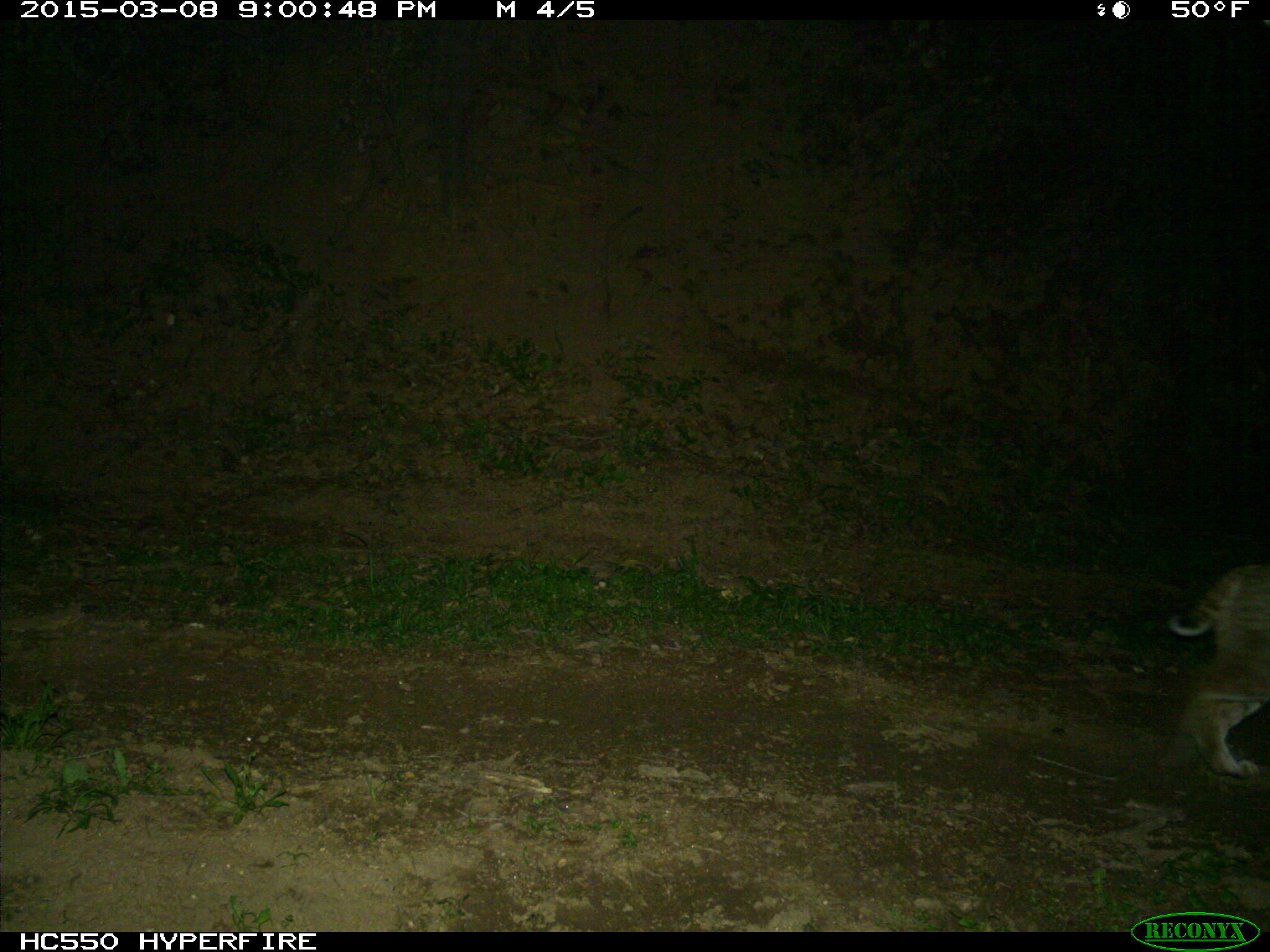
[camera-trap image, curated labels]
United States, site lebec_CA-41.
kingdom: Animalia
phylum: Chordata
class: Mammalia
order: Carnivora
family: Felidae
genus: Lynx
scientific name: Lynx rufus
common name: bobcat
Lynx rufus (bobcat).